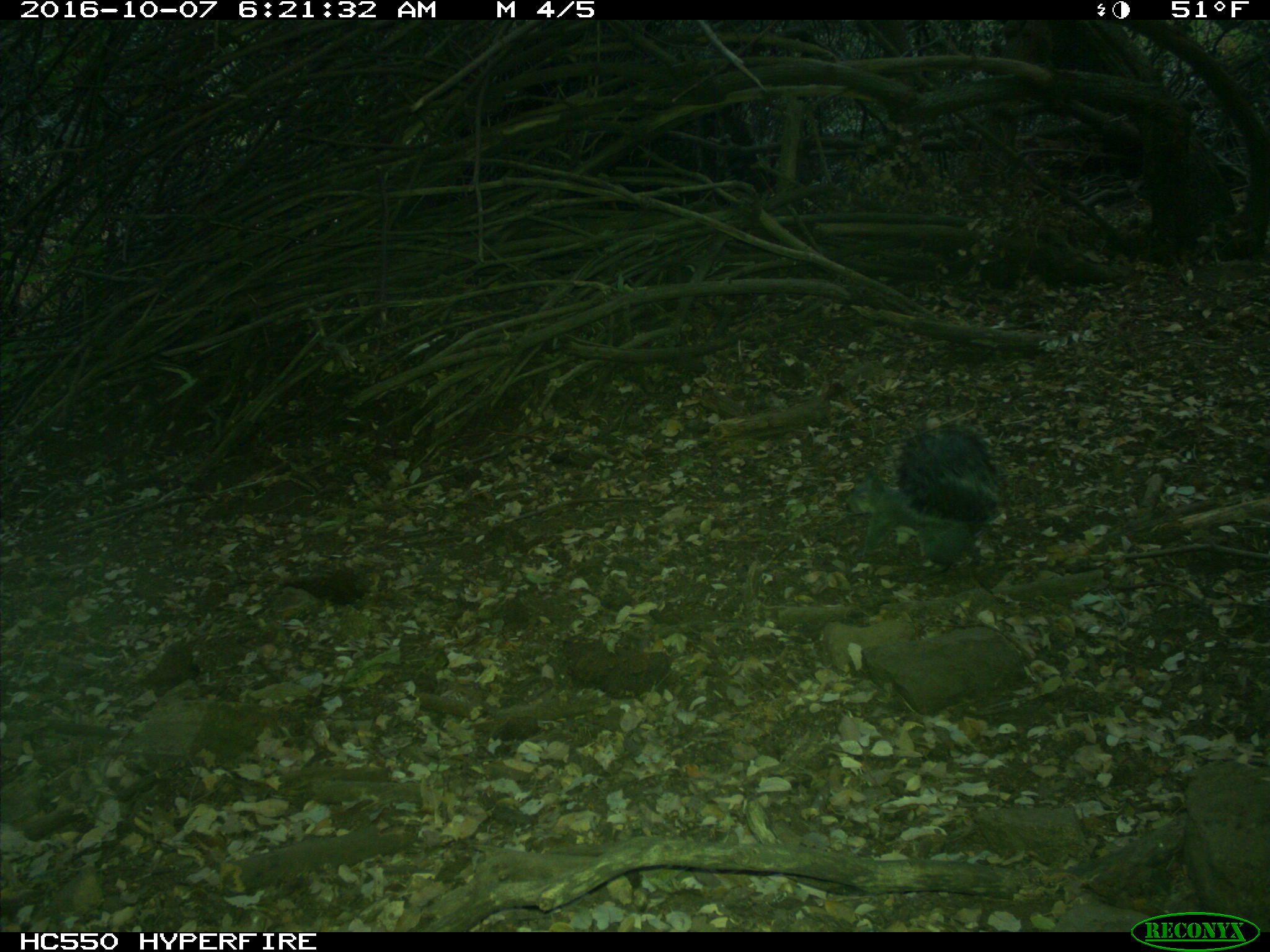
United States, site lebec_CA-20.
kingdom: Animalia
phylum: Chordata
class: Mammalia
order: Rodentia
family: Sciuridae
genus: Sciurus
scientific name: Sciurus carolinensis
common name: eastern gray squirrel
Sciurus carolinensis (eastern gray squirrel).